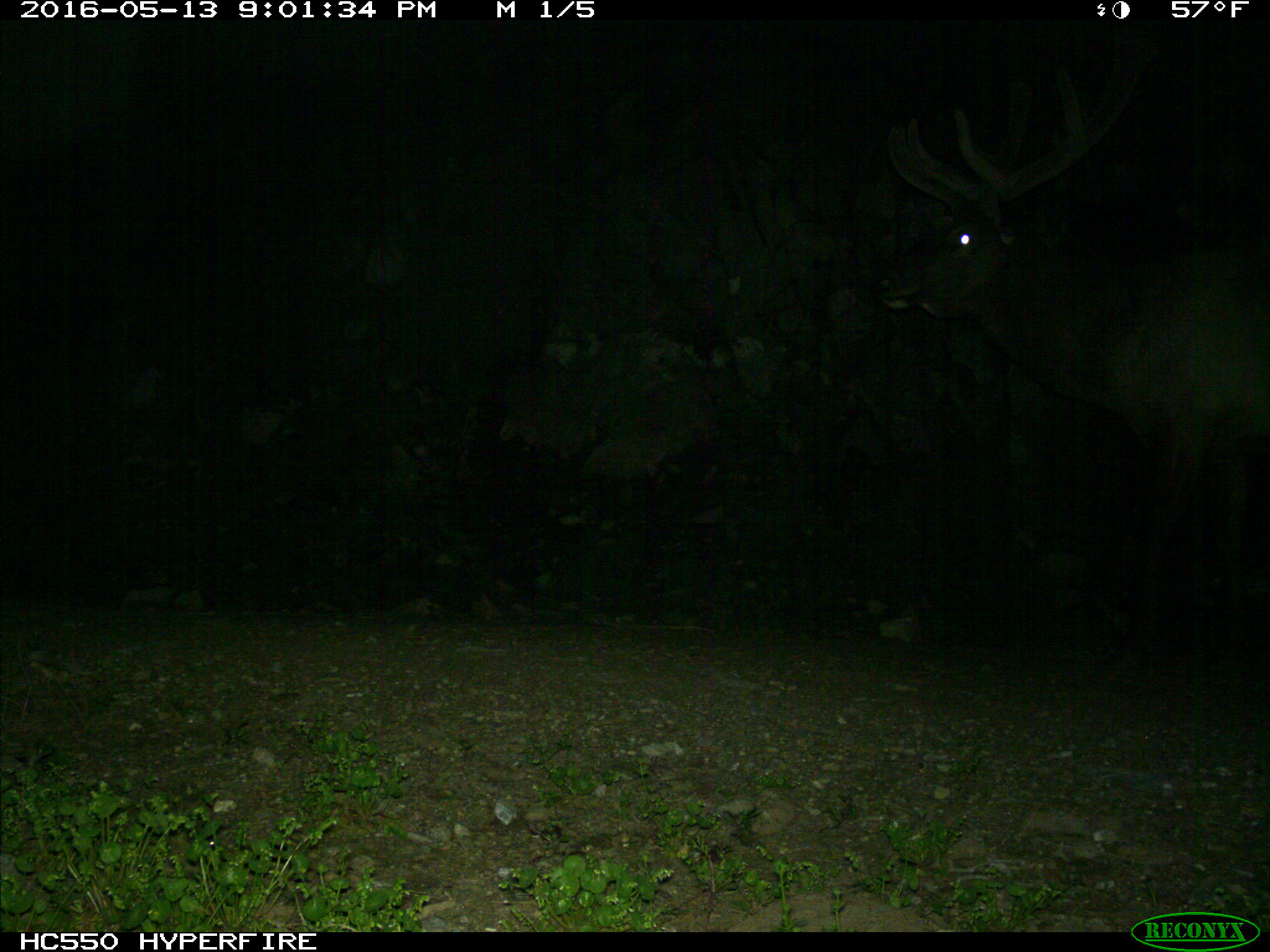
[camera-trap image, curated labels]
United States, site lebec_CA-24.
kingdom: Animalia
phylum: Chordata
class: Mammalia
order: Artiodactyla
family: Cervidae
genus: Cervus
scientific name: Cervus canadensis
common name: elk